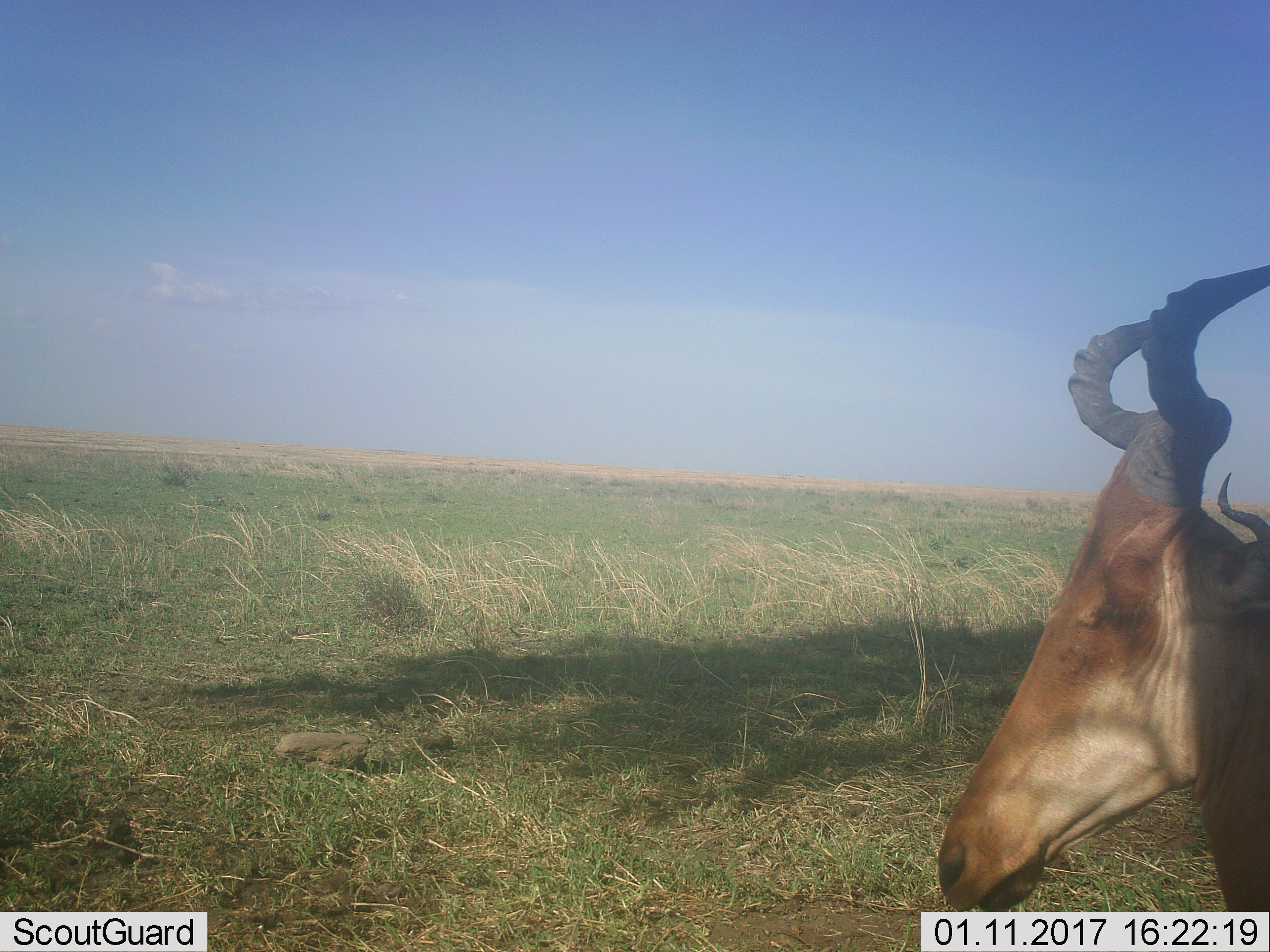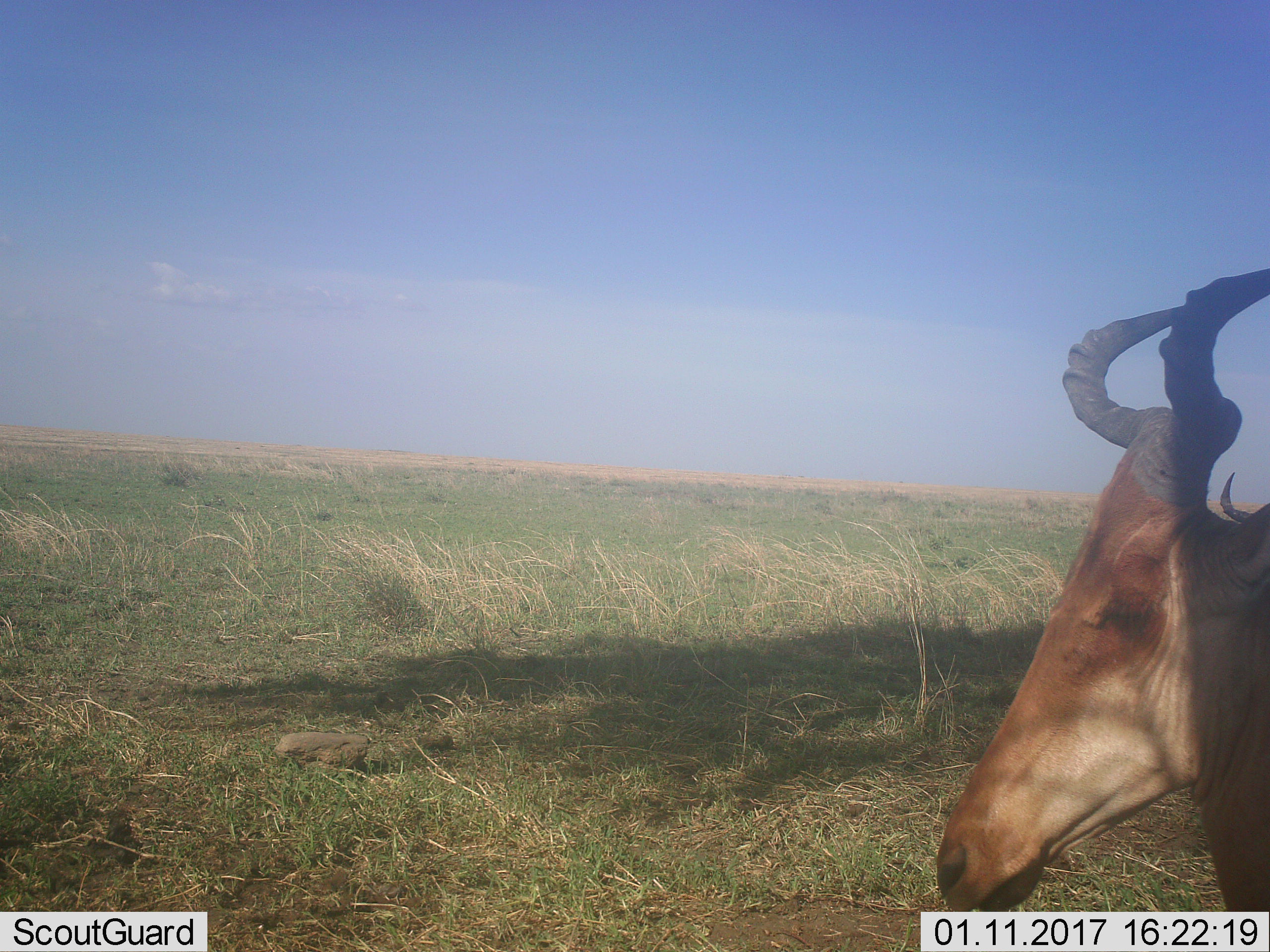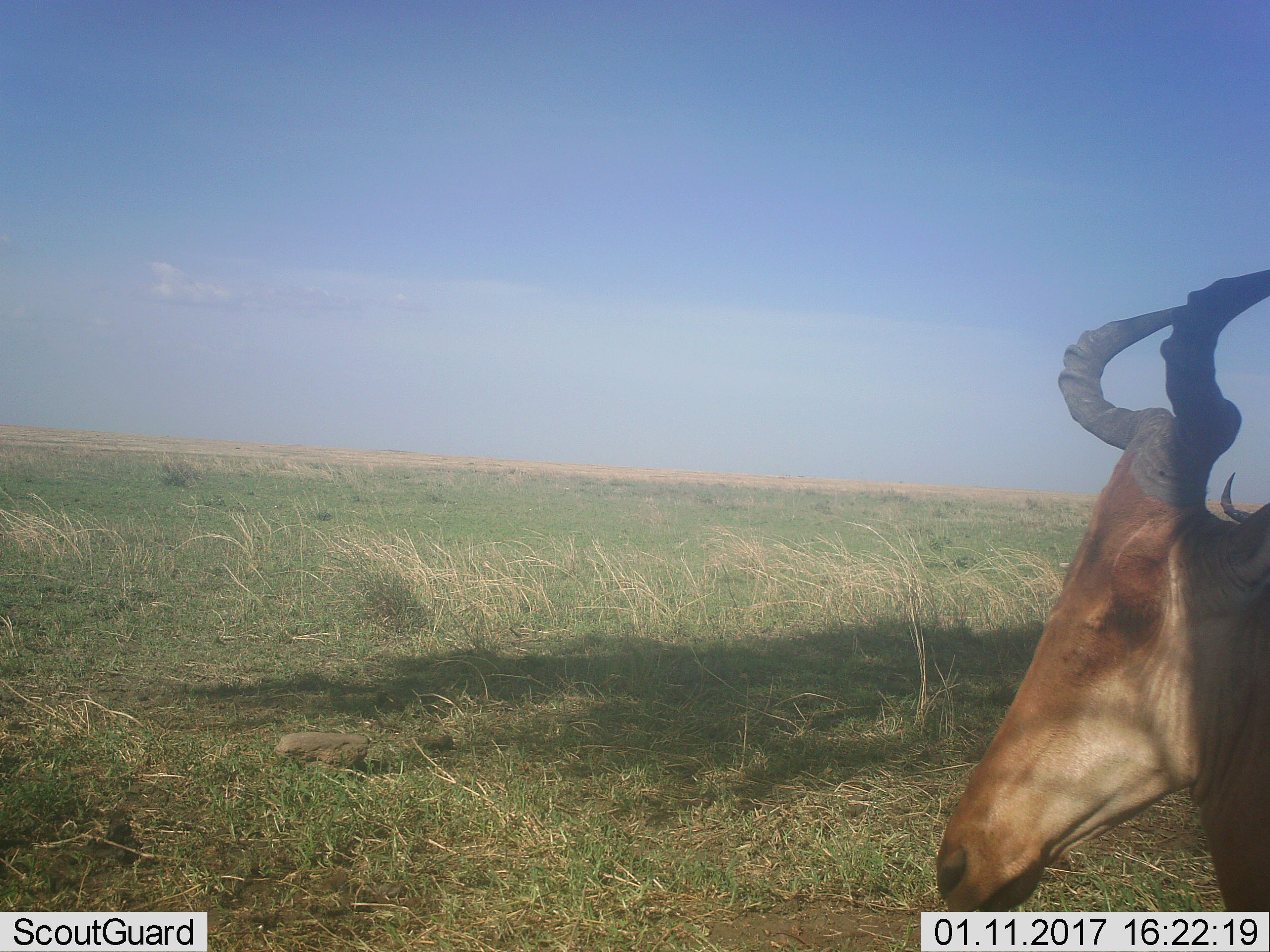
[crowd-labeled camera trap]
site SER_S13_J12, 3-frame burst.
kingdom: Animalia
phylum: Chordata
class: Mammalia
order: Artiodactyla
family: Bovidae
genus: Alcelaphus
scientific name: Alcelaphus buselaphus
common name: hartebeest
Hartebeest (Alcelaphus buselaphus), count 1. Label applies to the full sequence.